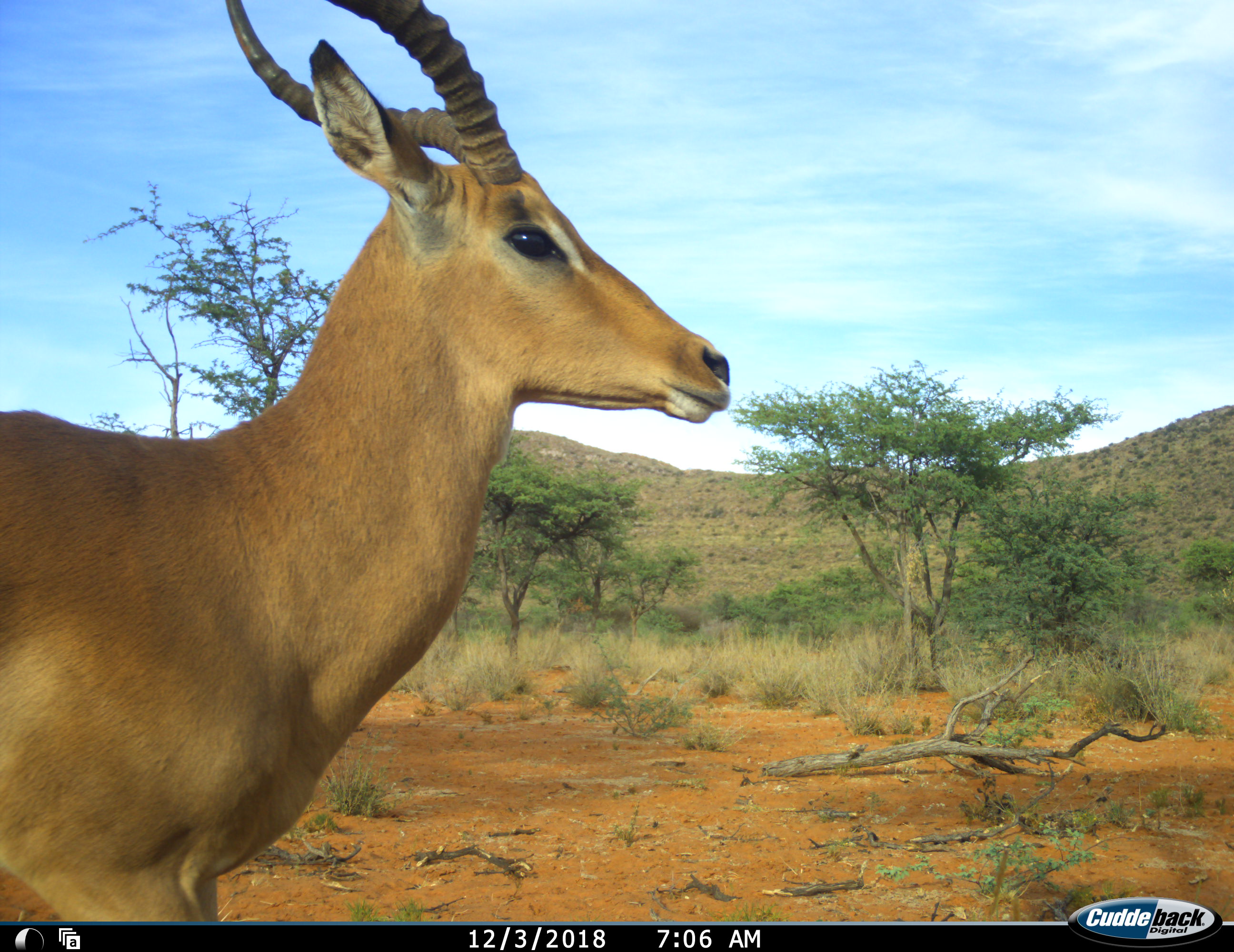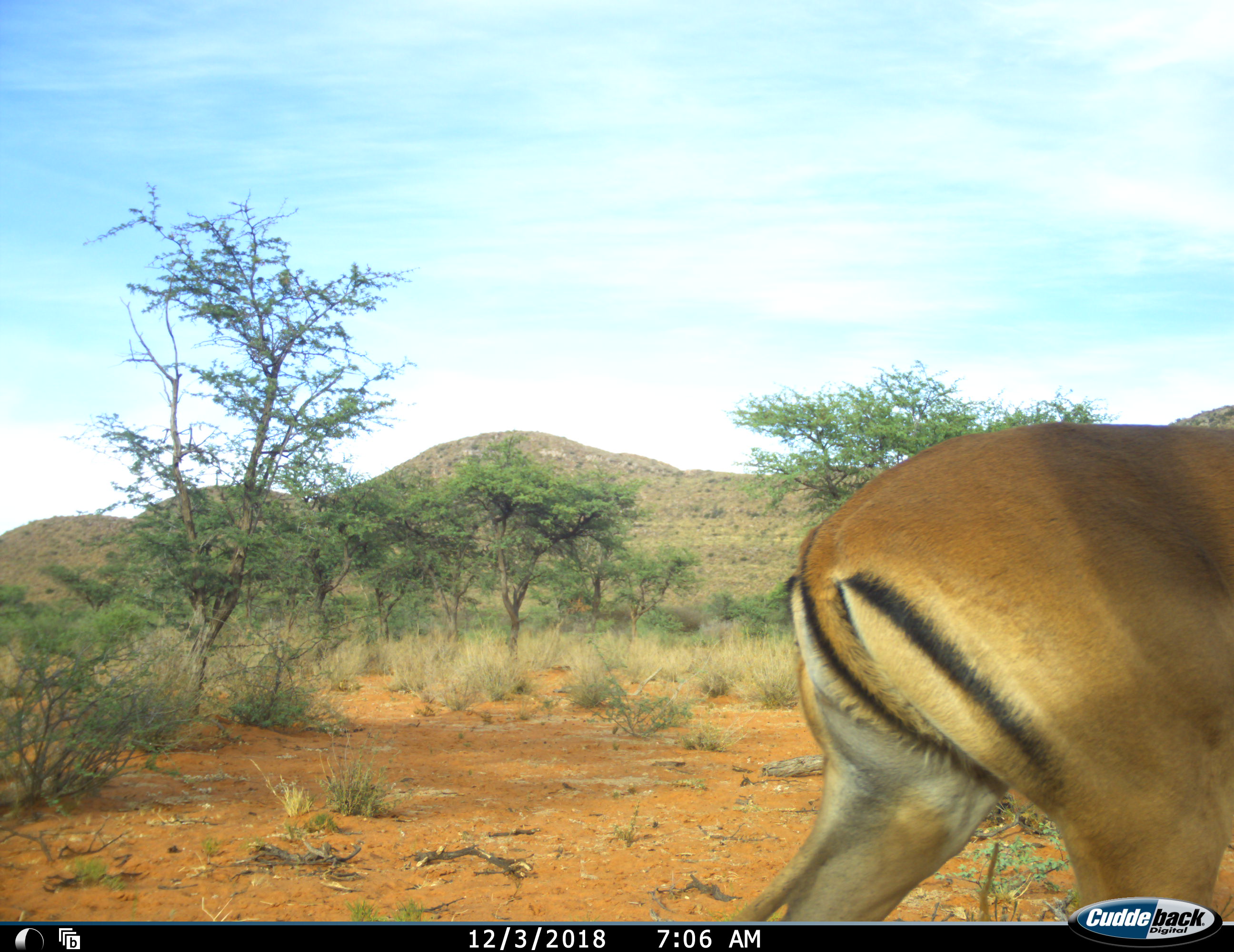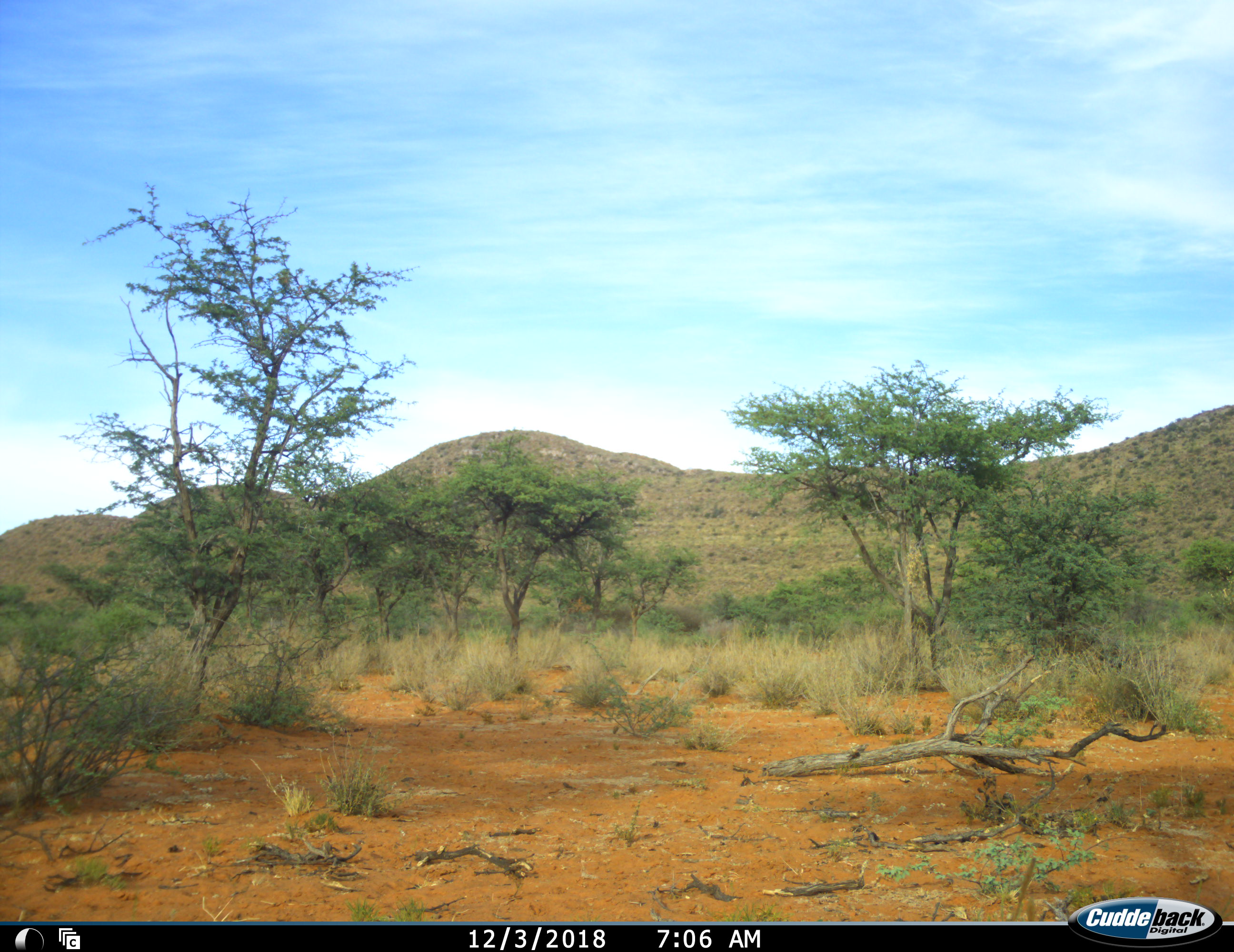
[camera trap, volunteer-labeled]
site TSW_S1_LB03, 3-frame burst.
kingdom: Animalia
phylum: Chordata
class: Mammalia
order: Artiodactyla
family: Bovidae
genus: Aepyceros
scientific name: Aepyceros melampus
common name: impala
Impala (Aepyceros melampus), count 1. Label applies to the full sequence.